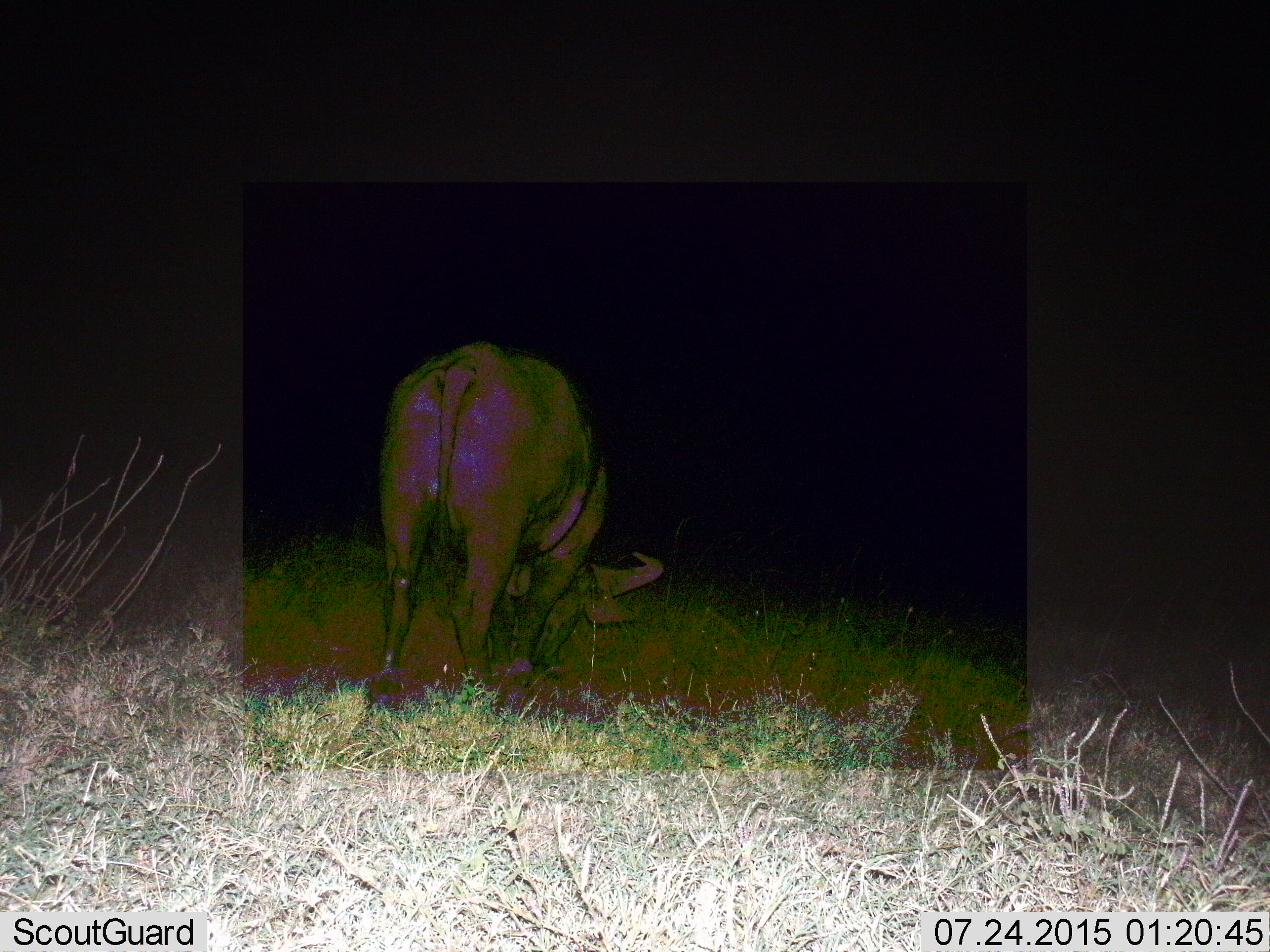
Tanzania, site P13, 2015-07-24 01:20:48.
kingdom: Animalia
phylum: Chordata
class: Mammalia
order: Artiodactyla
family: Bovidae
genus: Syncerus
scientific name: Syncerus caffer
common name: cape buffalo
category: buffalo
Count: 1.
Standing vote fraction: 40%.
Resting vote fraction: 0%.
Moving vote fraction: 0%.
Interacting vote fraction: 0%.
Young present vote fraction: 0%.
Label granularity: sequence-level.